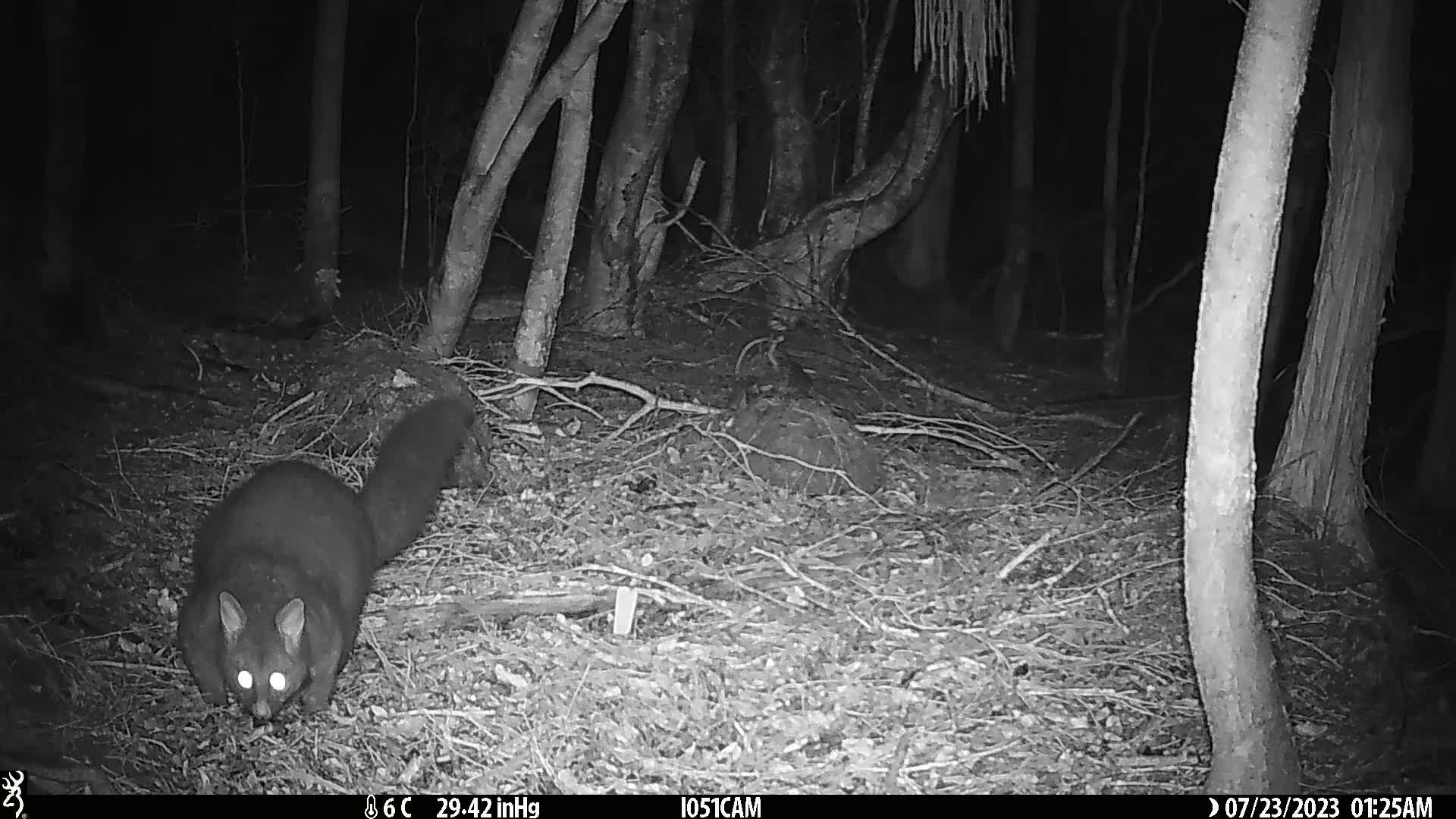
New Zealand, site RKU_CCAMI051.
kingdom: Animalia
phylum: Chordata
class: Mammalia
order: Diprotodontia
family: Phalangeridae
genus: Trichosurus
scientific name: Trichosurus vulpecula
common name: common brushtail possum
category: possum